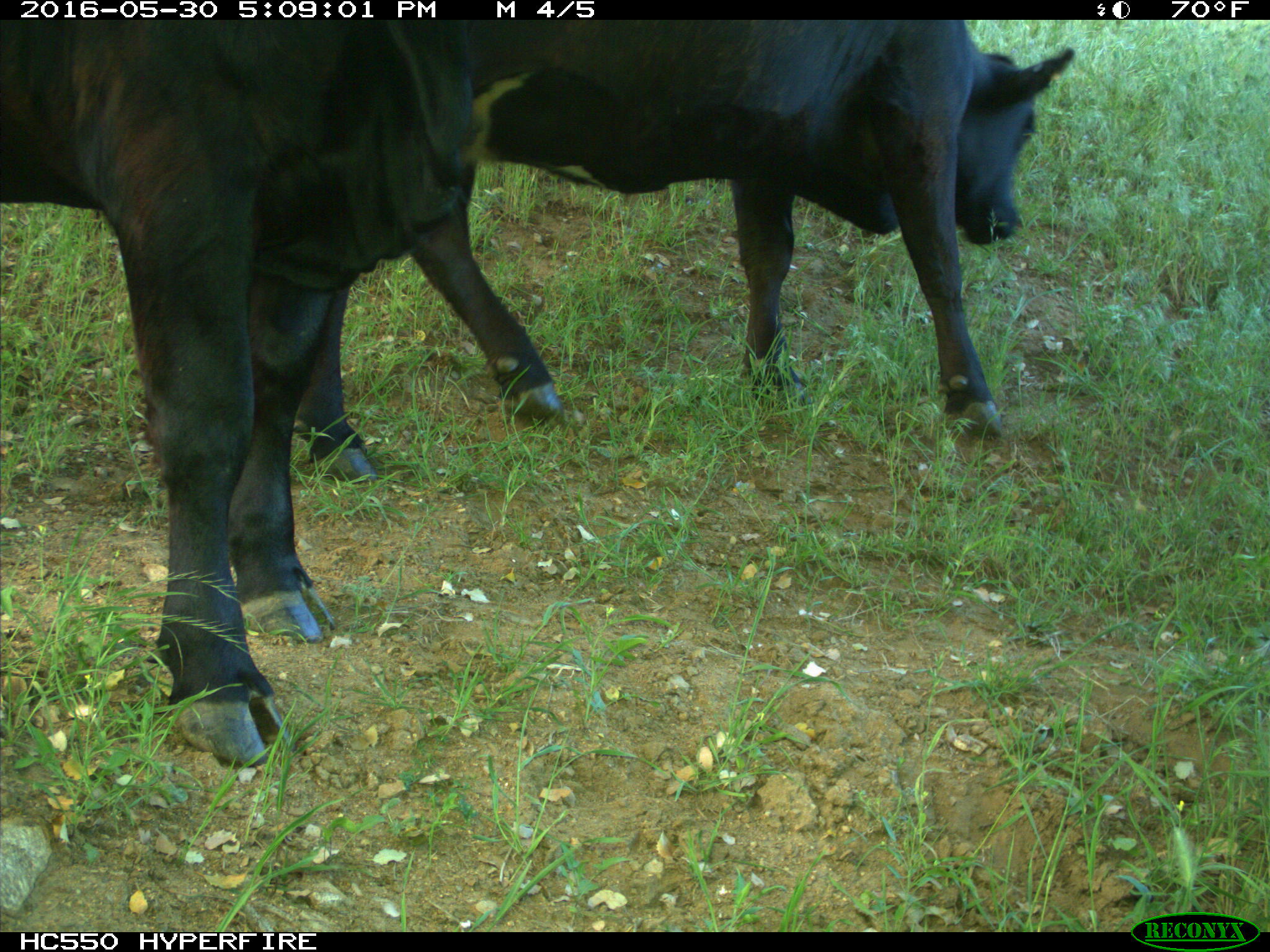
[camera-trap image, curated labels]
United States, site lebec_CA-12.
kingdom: Animalia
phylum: Chordata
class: Mammalia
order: Artiodactyla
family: Bovidae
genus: Bos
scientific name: Bos taurus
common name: domestic cow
Bos taurus (domestic cow).